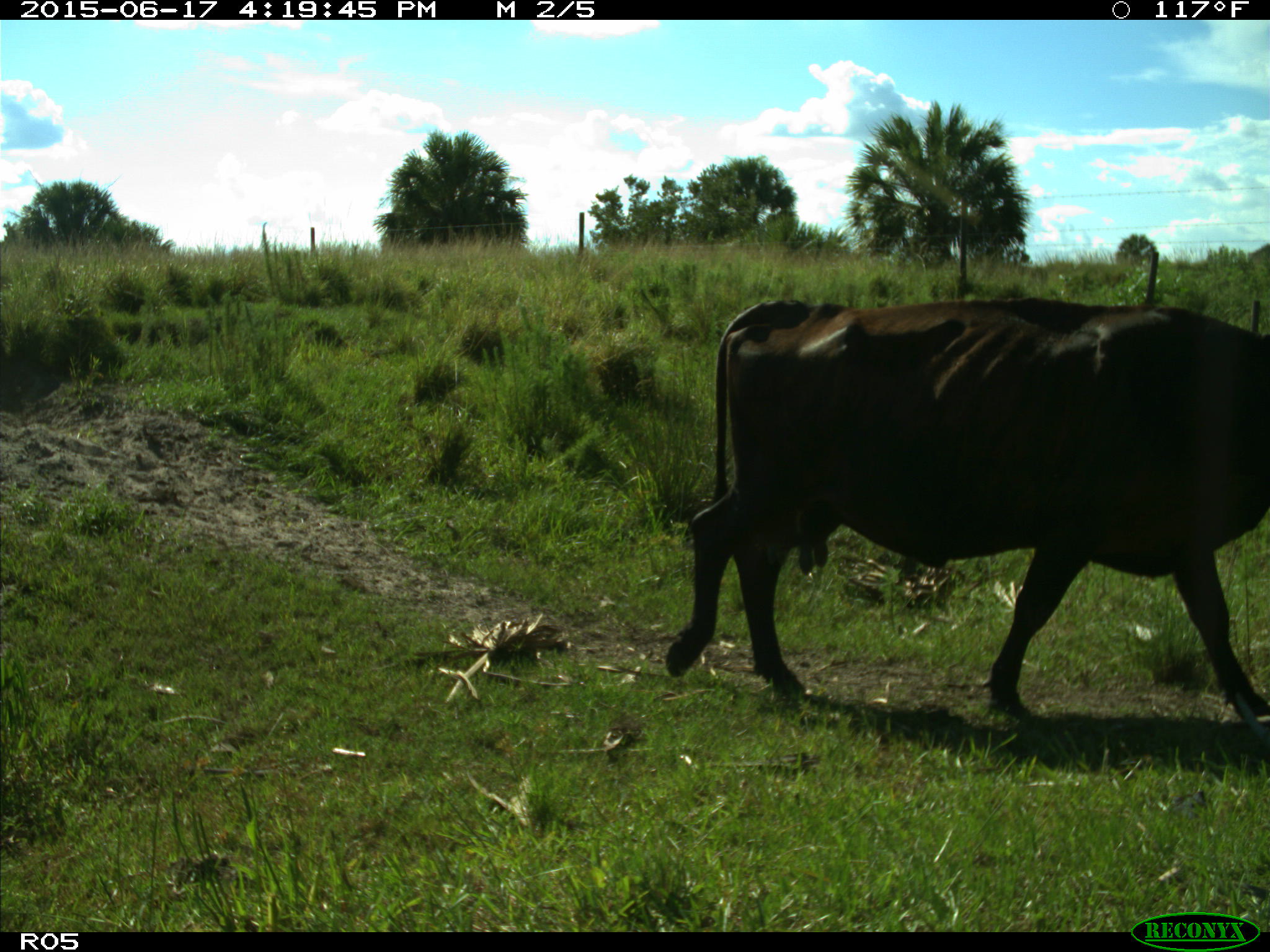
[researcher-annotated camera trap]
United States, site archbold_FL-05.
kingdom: Animalia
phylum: Chordata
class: Mammalia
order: Artiodactyla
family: Bovidae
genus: Bos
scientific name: Bos taurus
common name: domestic cow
Bos taurus (domestic cow).